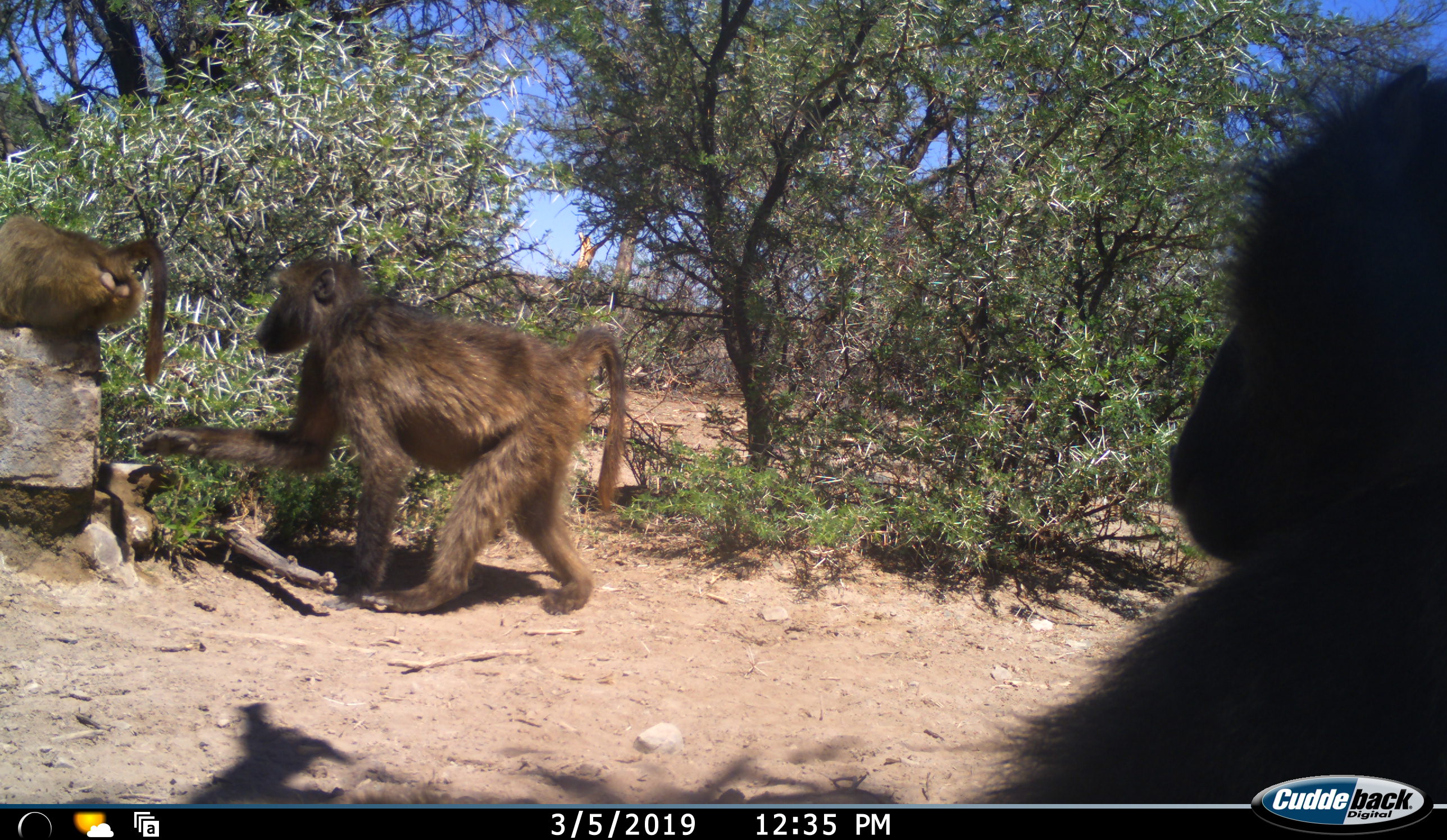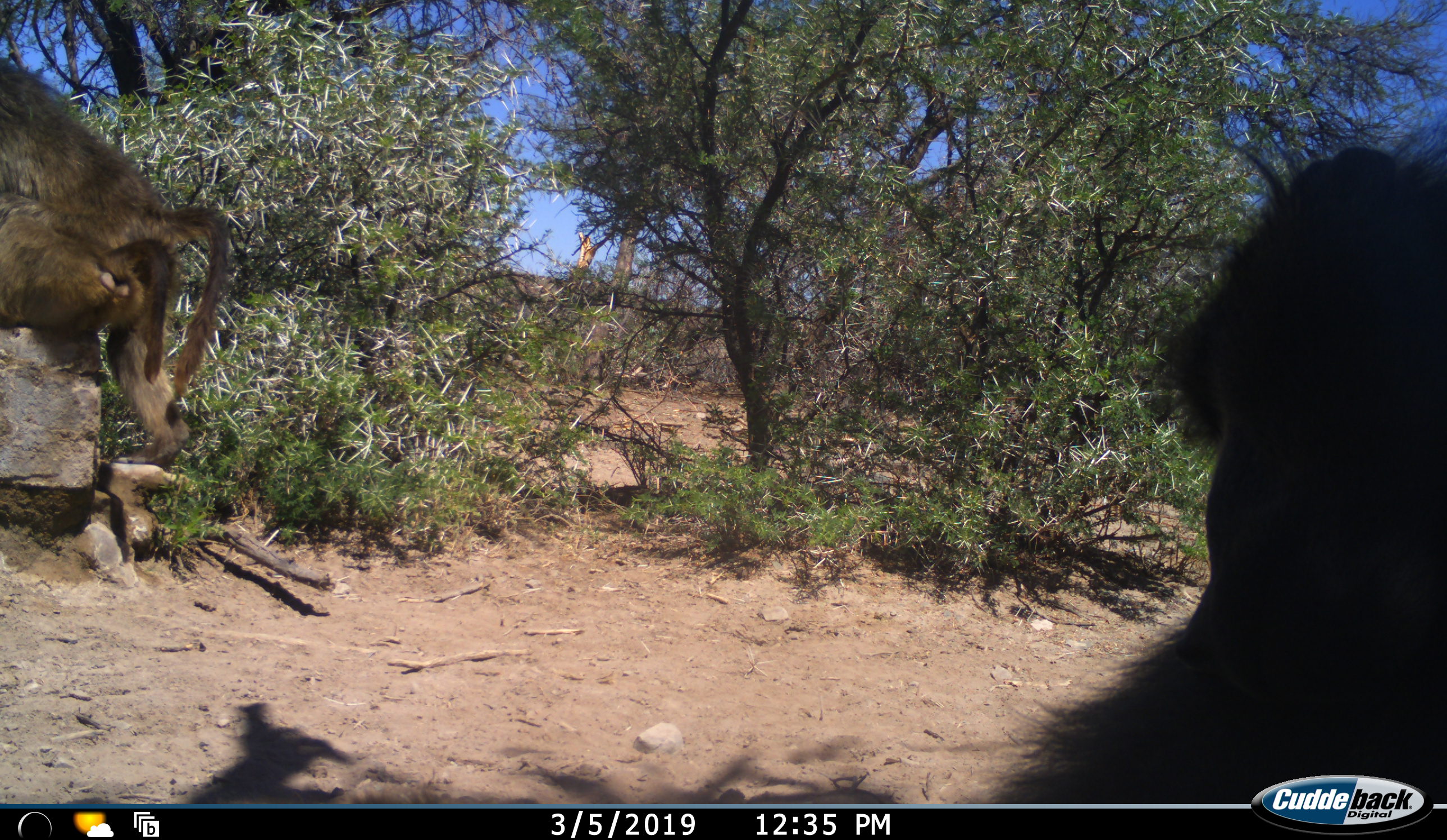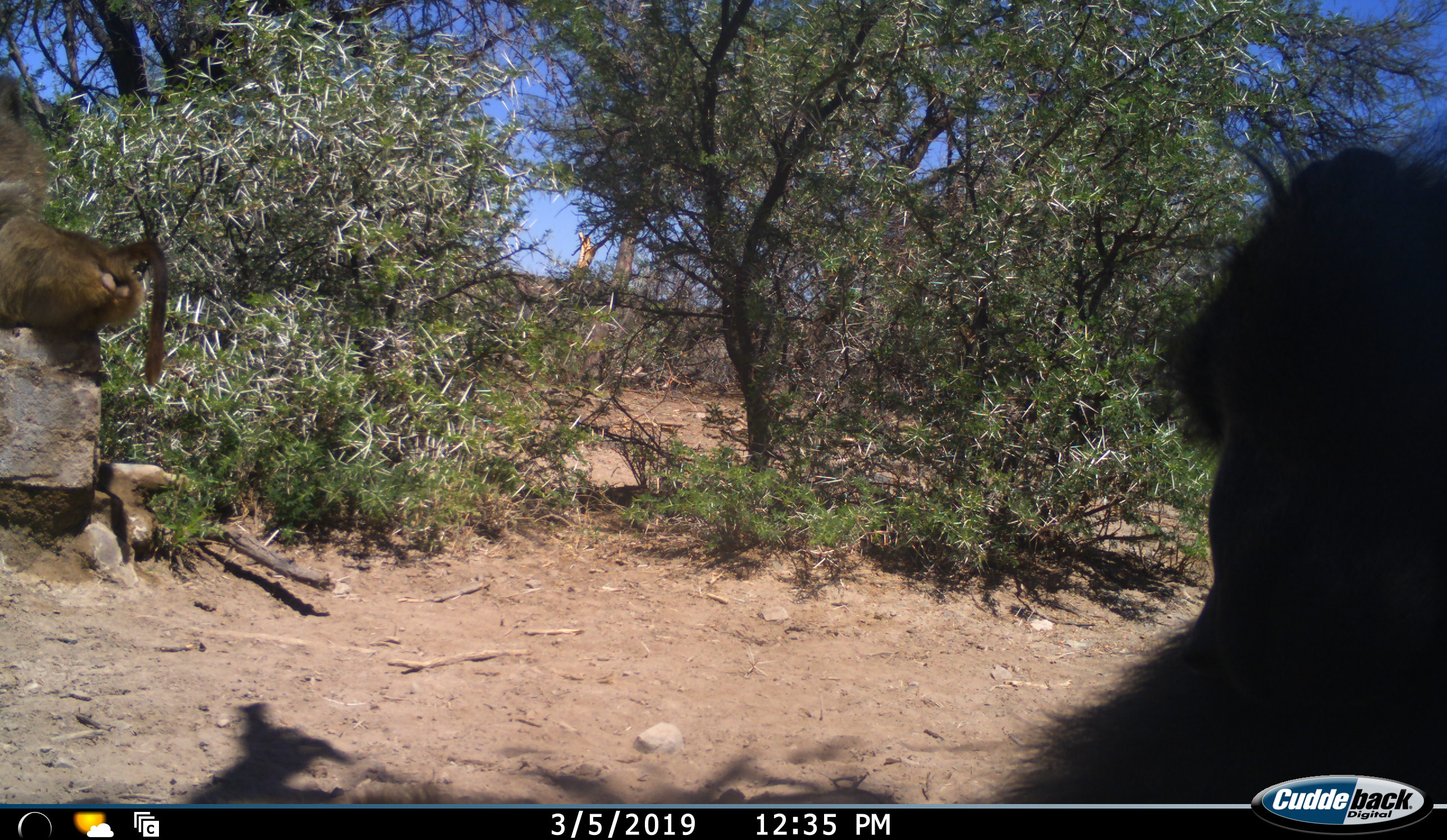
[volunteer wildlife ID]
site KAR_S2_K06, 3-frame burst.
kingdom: Animalia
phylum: Chordata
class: Mammalia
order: Primates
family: Cercopithecidae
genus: Papio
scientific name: Papio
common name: baboon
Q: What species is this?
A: Baboon (Papio).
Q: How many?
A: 3.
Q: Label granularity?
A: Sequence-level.